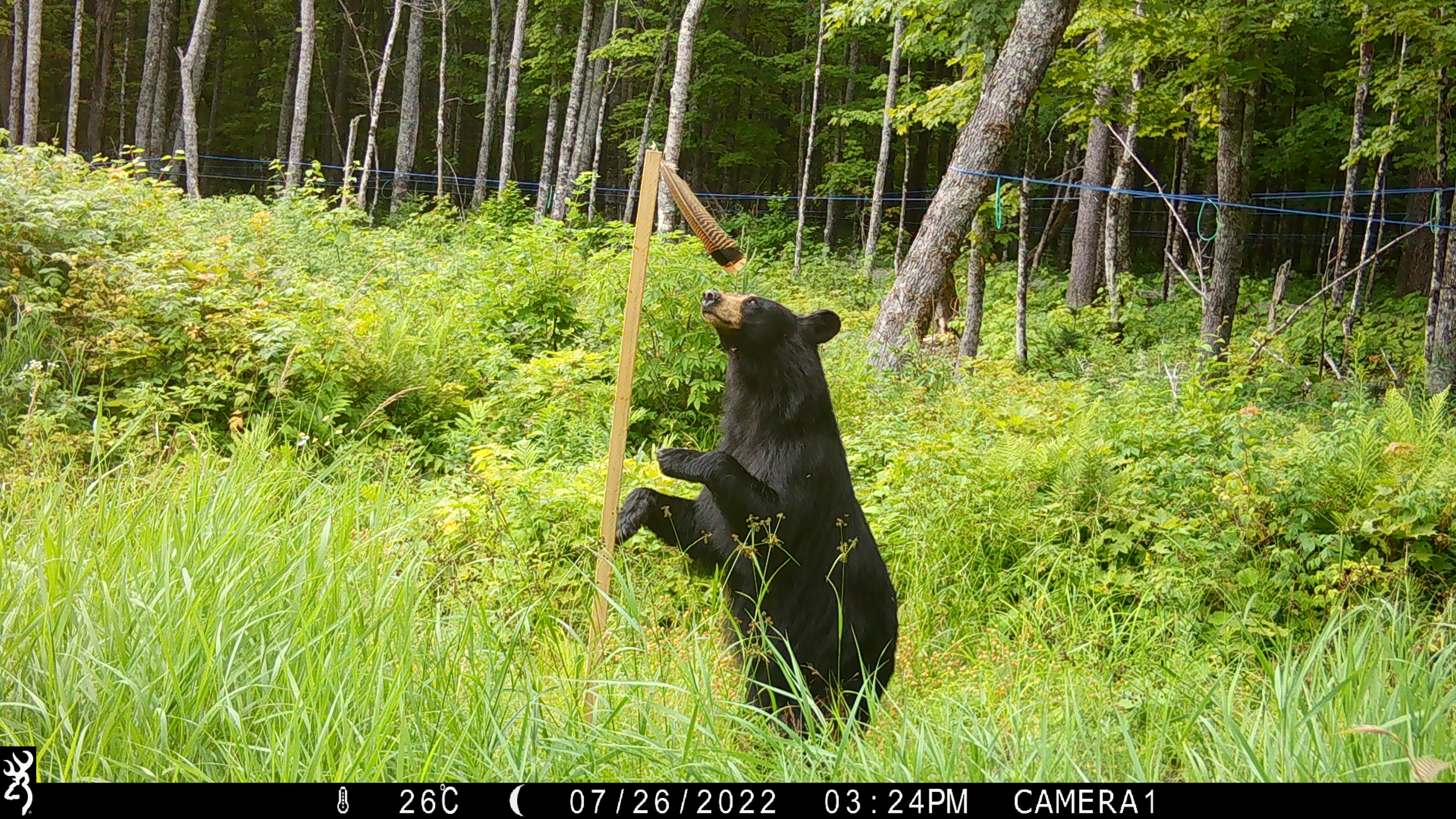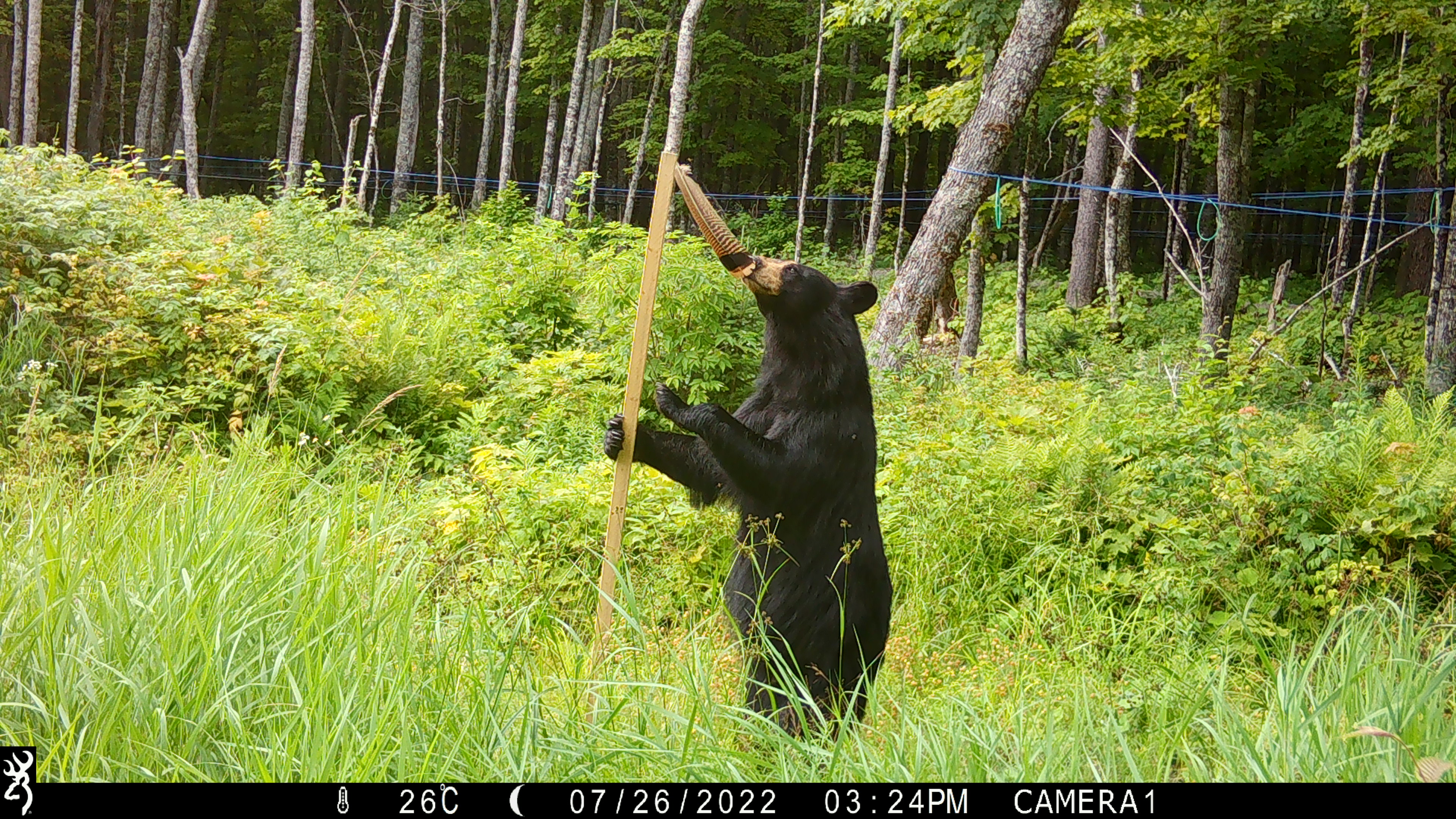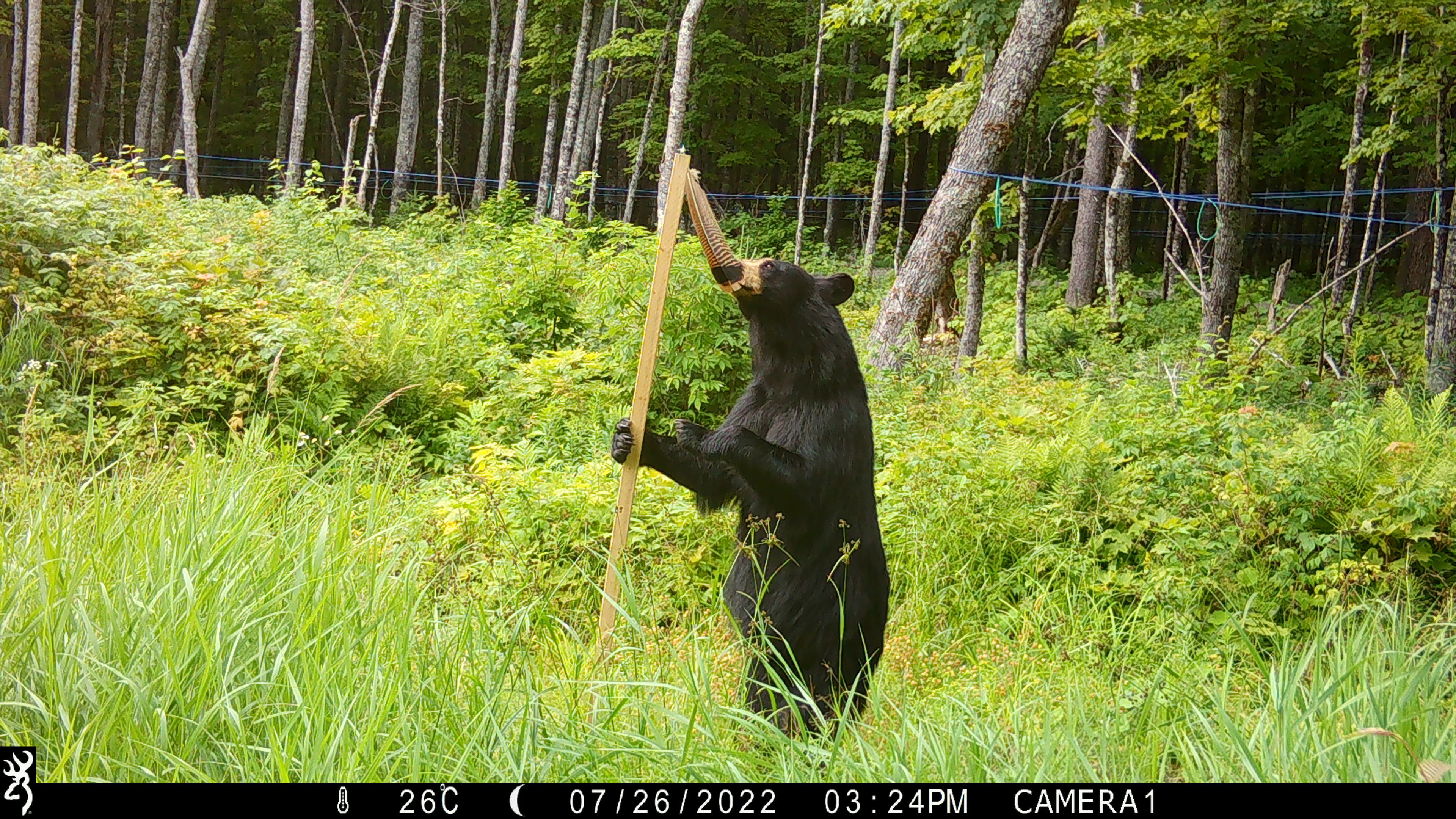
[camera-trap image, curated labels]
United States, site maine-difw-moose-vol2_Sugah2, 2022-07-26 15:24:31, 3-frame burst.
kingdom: Animalia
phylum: Chordata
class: Mammalia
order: Carnivora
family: Ursidae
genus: Ursus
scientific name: Ursus americanus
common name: black bear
Black bear (Ursus americanus).